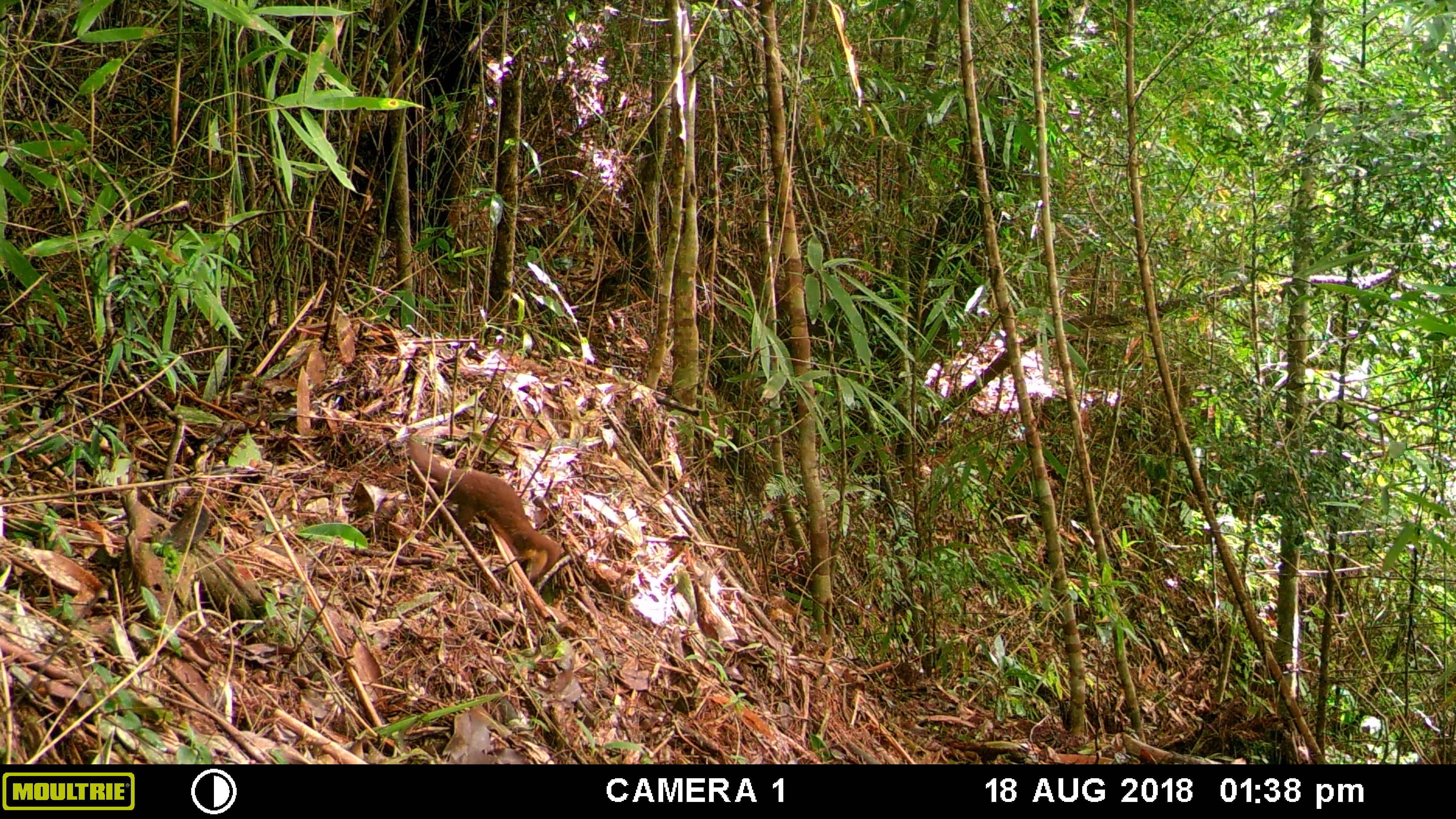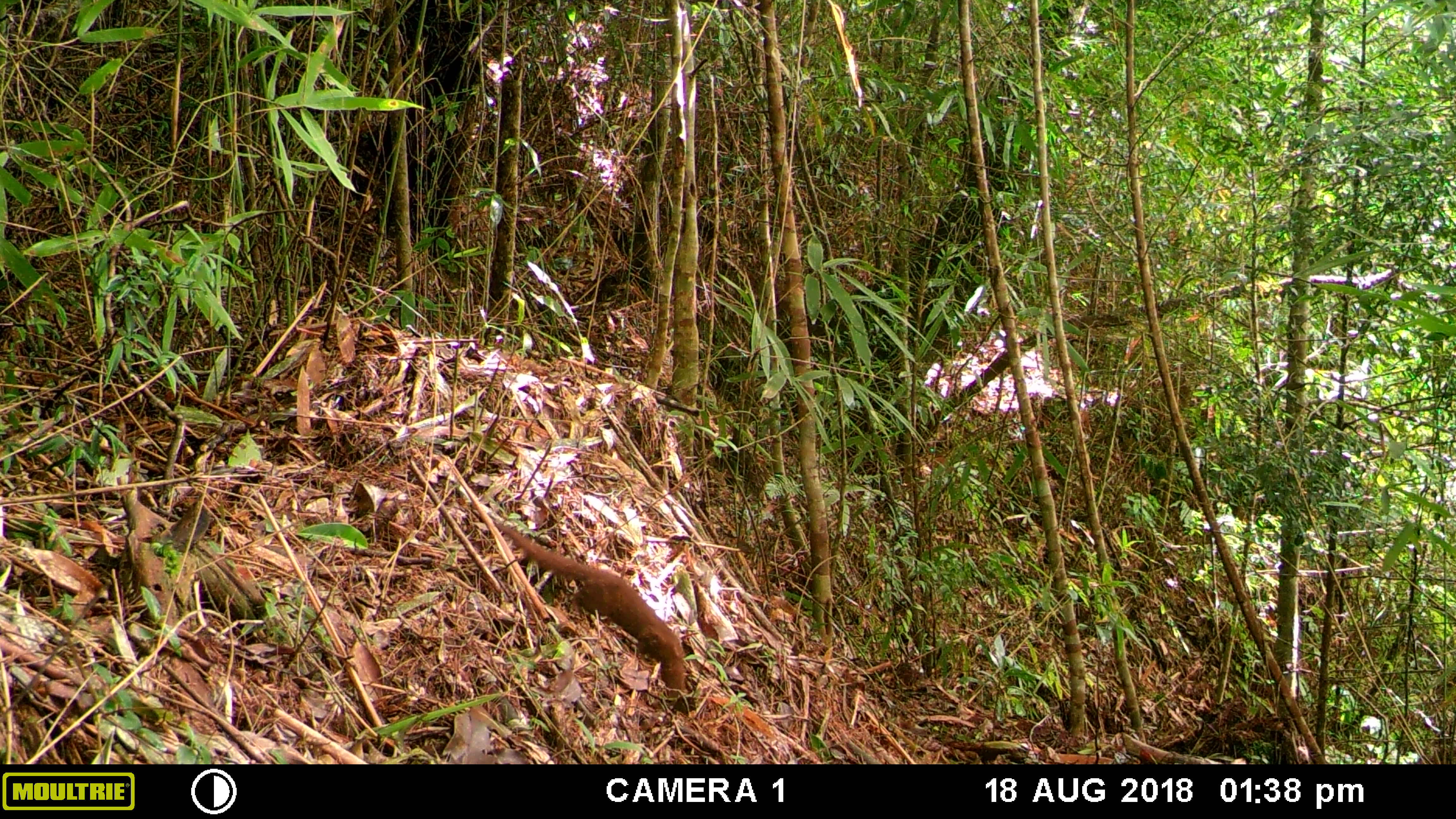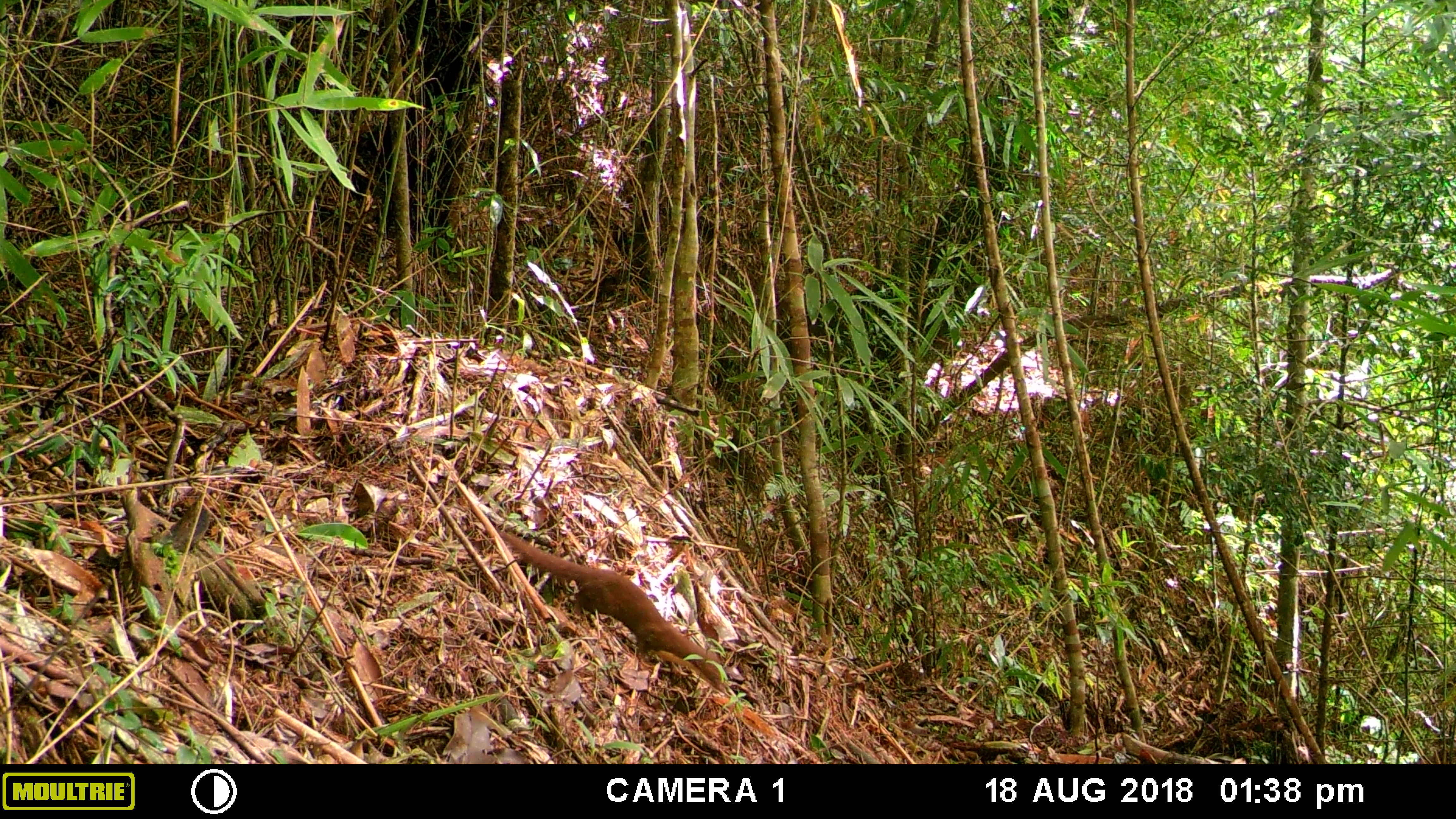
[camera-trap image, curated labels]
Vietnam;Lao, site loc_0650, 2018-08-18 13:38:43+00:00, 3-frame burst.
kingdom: Animalia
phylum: Chordata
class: Mammalia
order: Carnivora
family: Mustelidae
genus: Mustela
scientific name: Mustela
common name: weasel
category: unidentified weasel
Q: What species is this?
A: Unidentified weasel (weasel) (Mustela).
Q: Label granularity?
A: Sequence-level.